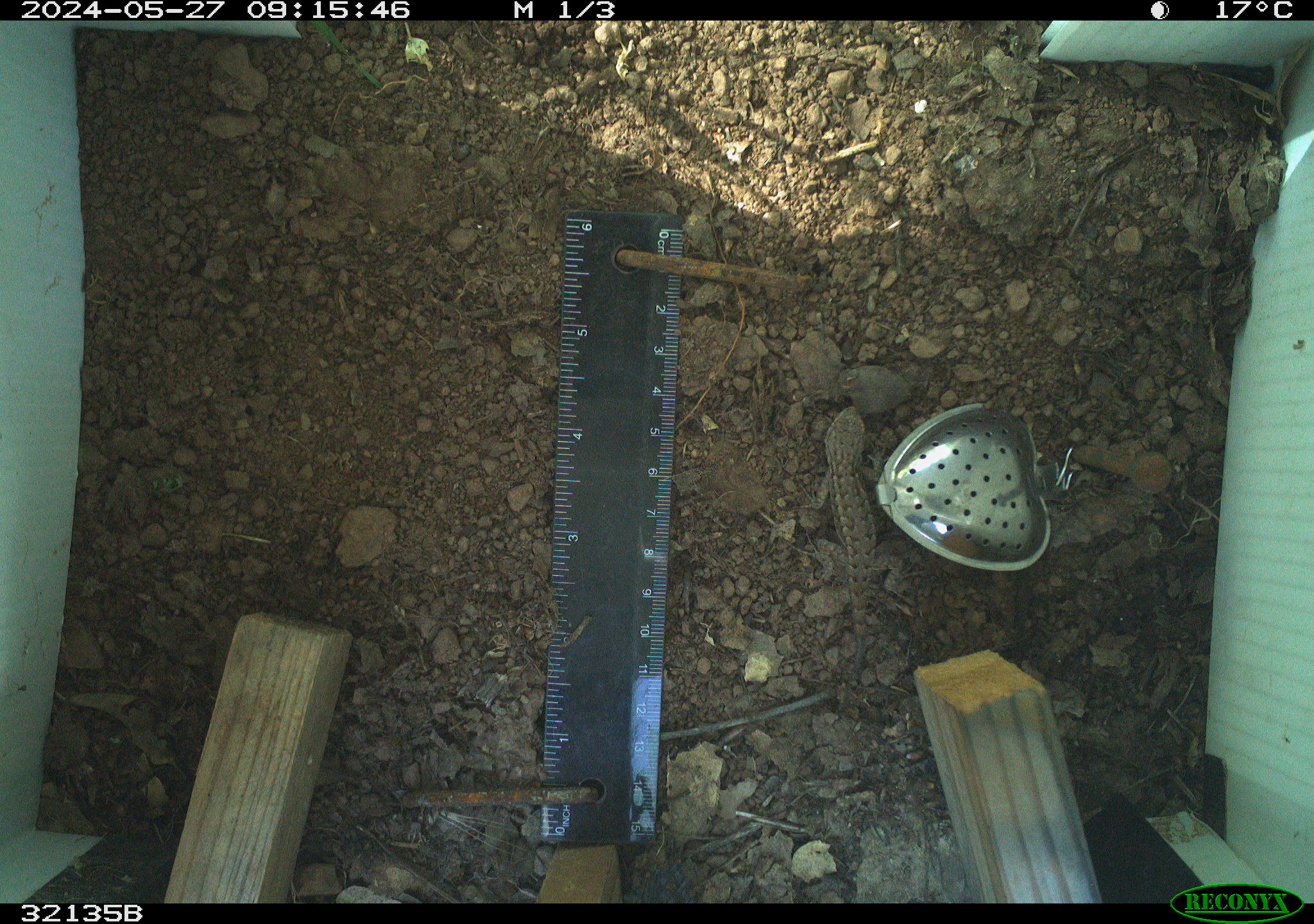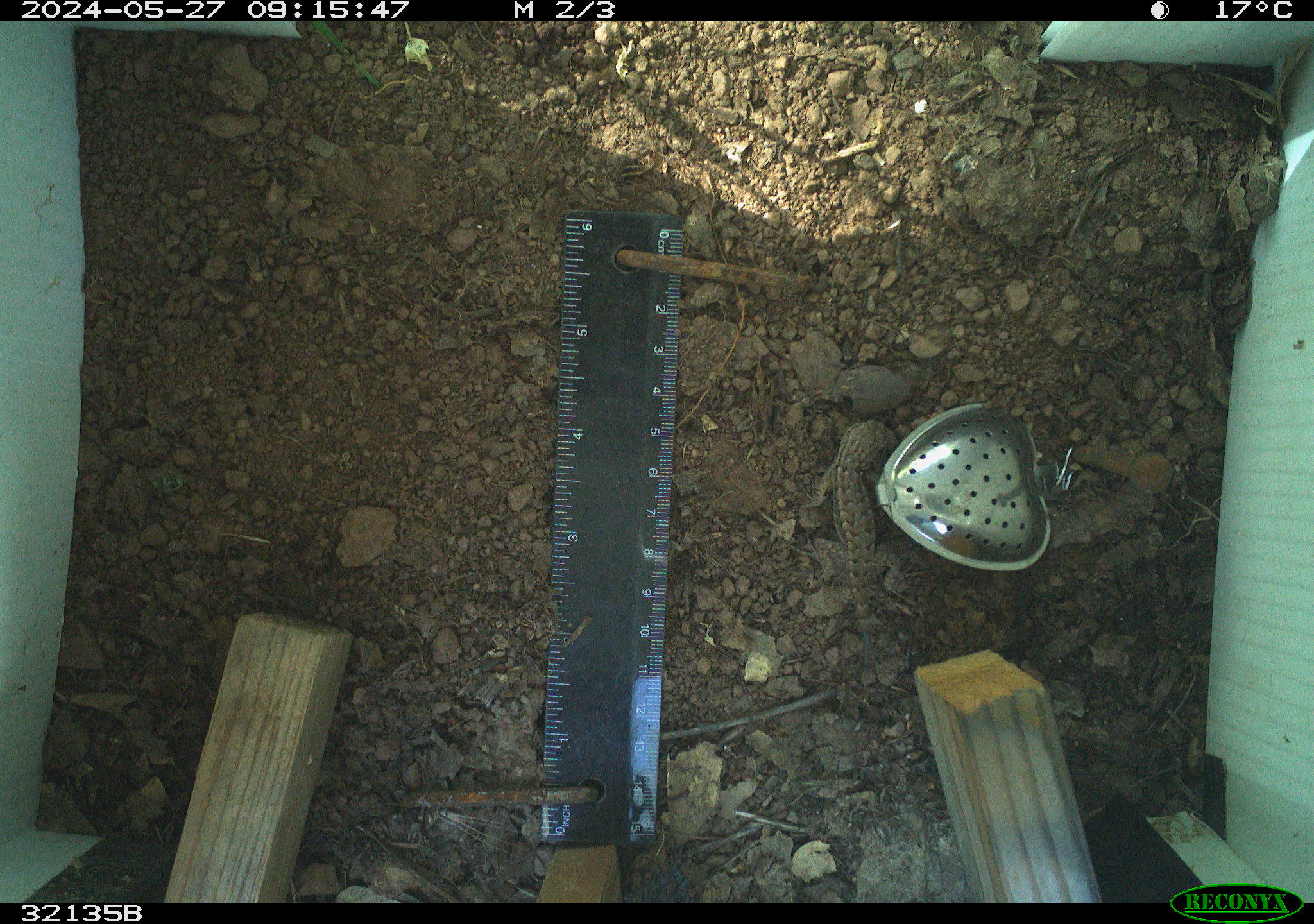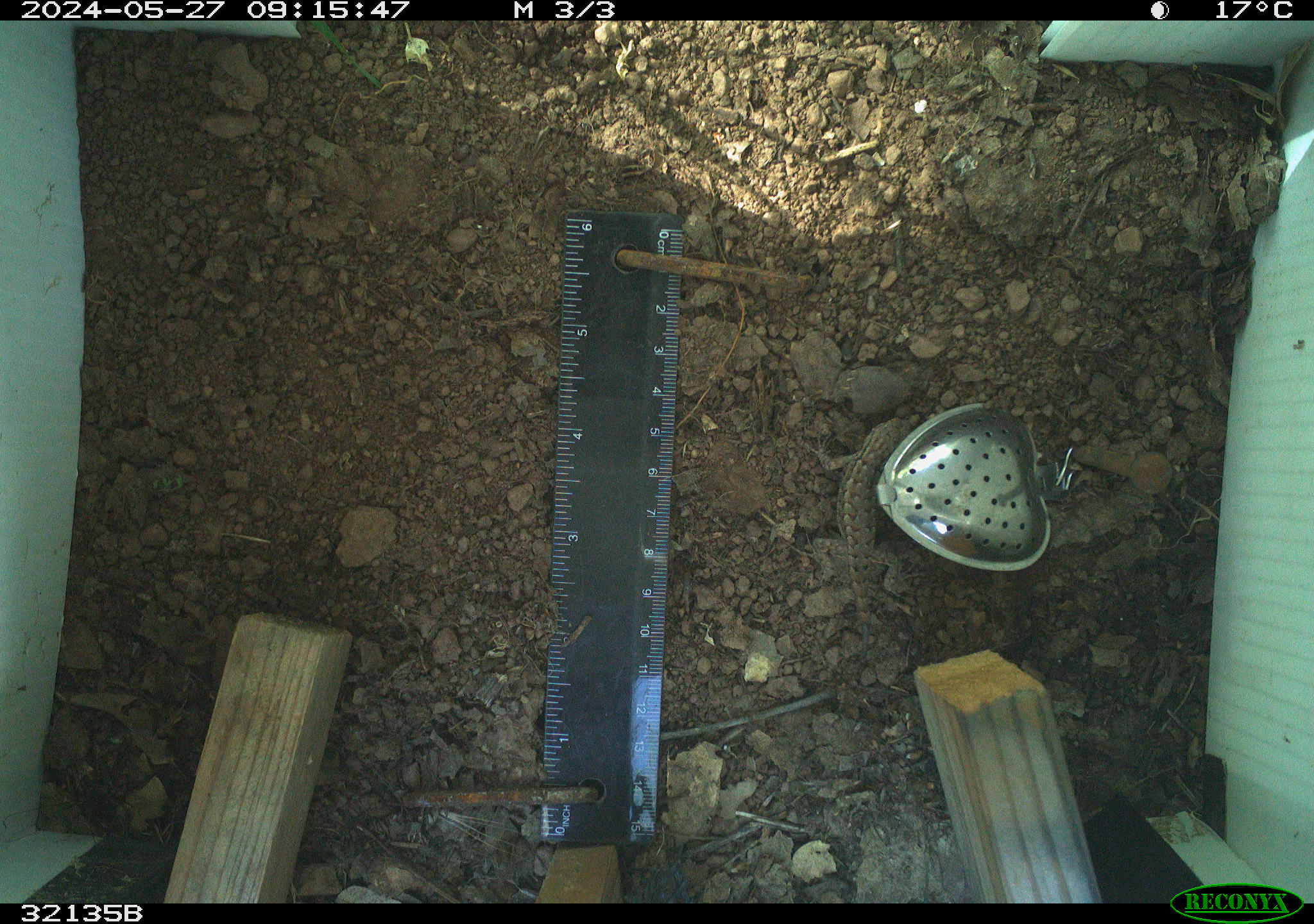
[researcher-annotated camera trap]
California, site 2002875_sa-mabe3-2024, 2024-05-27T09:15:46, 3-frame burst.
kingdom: Animalia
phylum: Chordata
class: Reptilia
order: Squamata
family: Phrynosomatidae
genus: Sceloporus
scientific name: Sceloporus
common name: spiny lizards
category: sceloporus species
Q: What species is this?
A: Sceloporus species (spiny lizards) (Sceloporus).